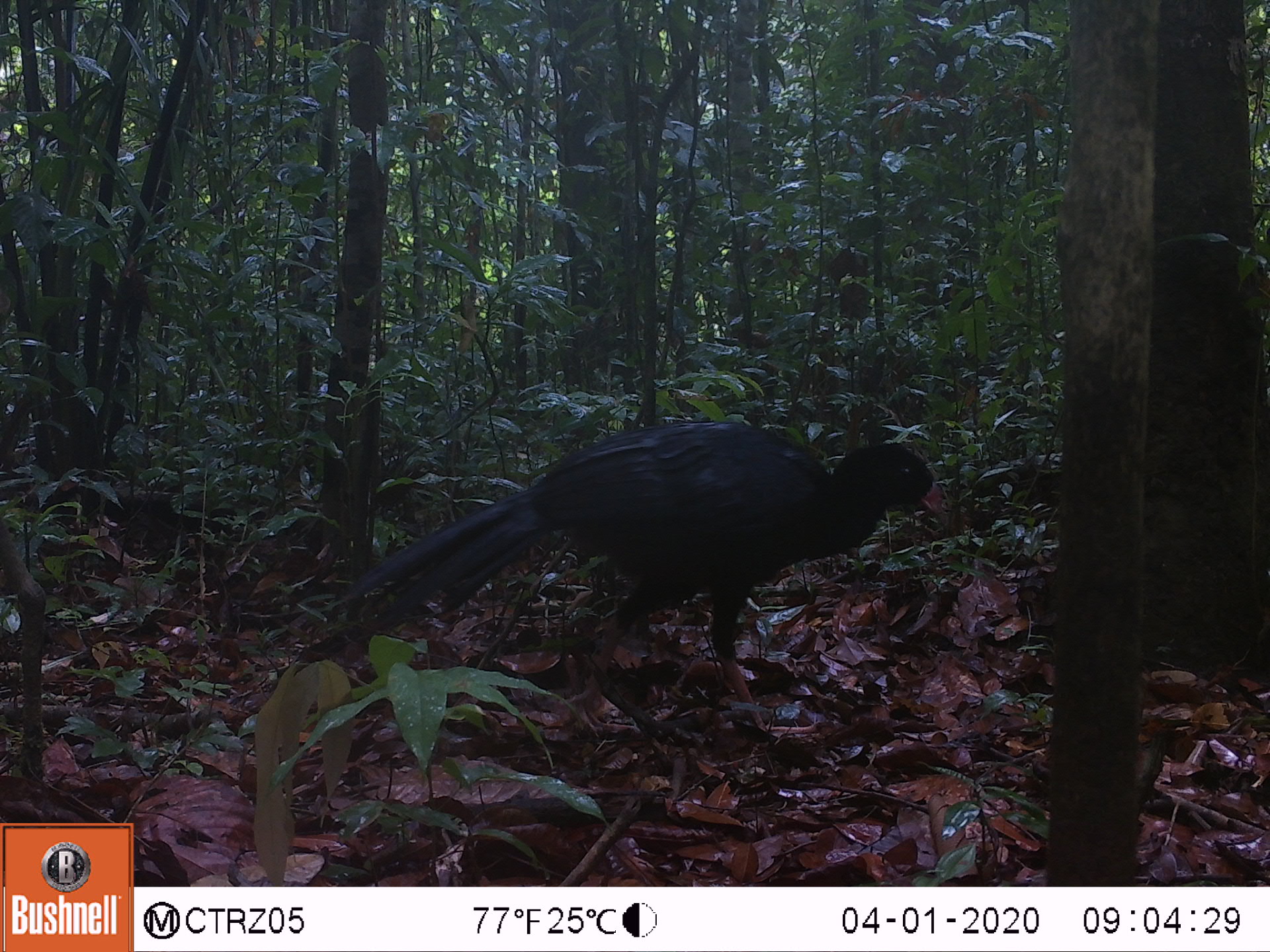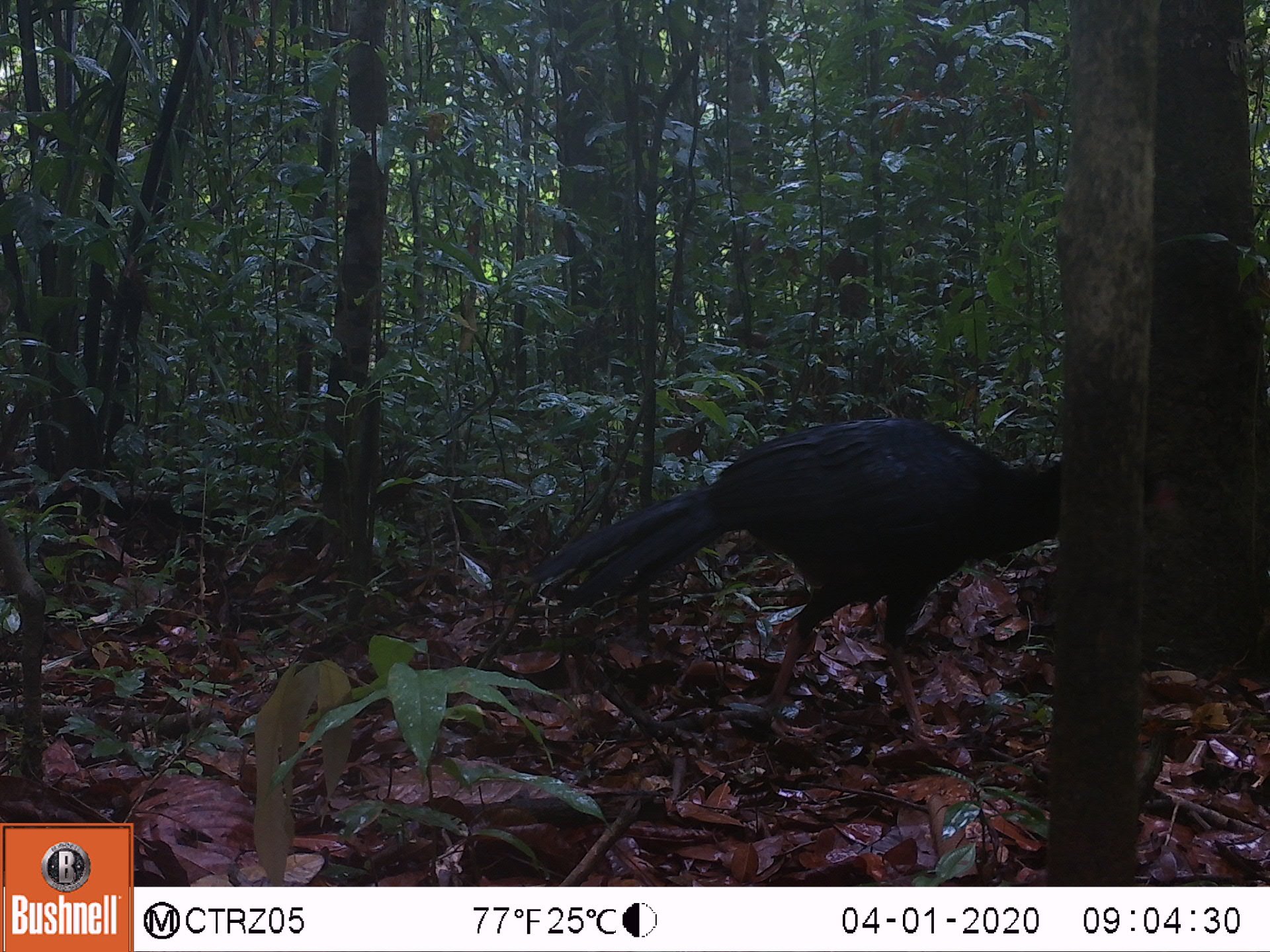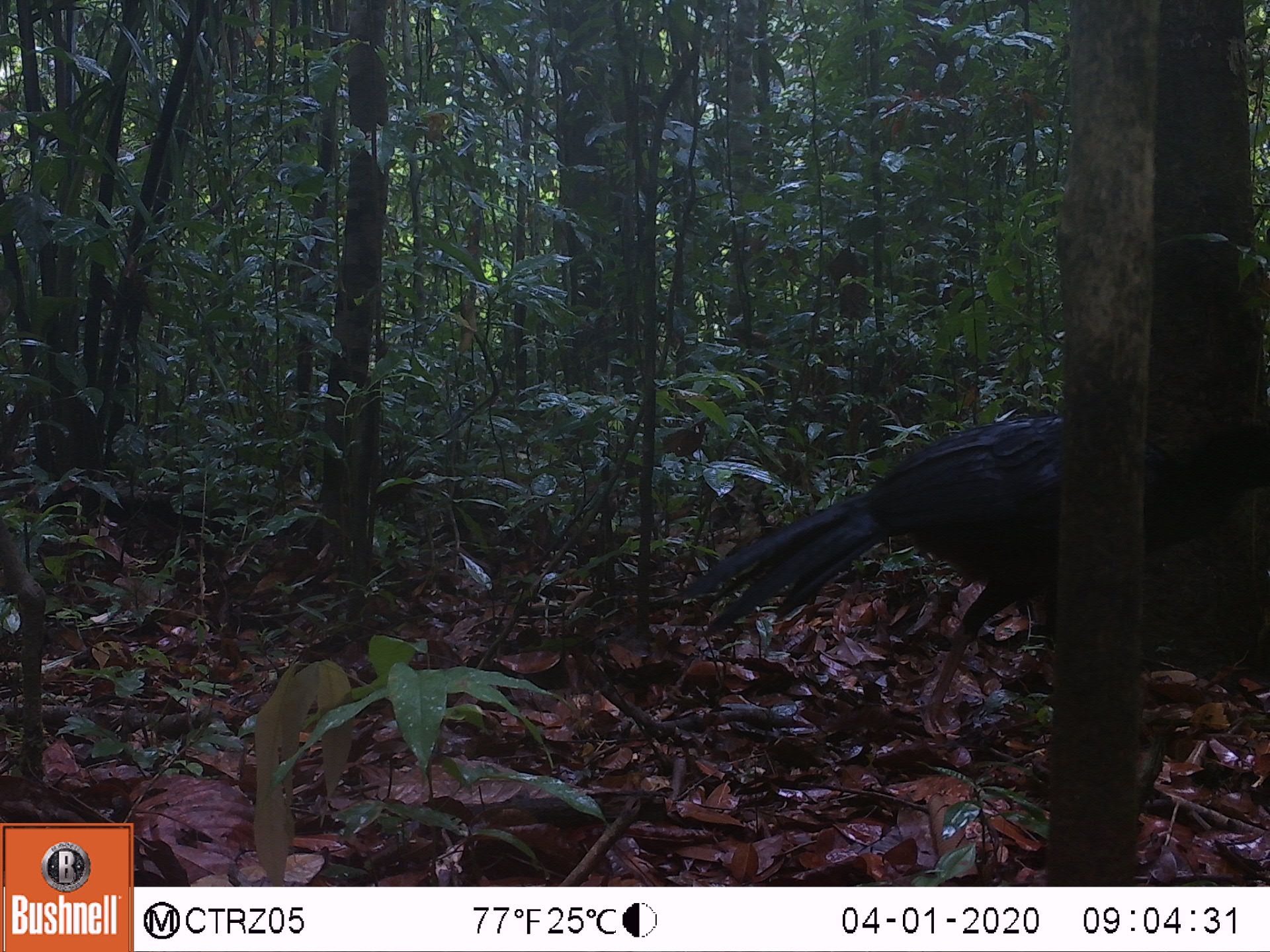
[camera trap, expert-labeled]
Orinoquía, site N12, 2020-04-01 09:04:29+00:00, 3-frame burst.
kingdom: Animalia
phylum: Chordata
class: Aves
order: Galliformes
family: Cracidae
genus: Mitu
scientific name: Mitu salvini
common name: salvin's currasow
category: salvins curassow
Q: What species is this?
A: Salvins curassow (salvin's currasow) (Mitu salvini).